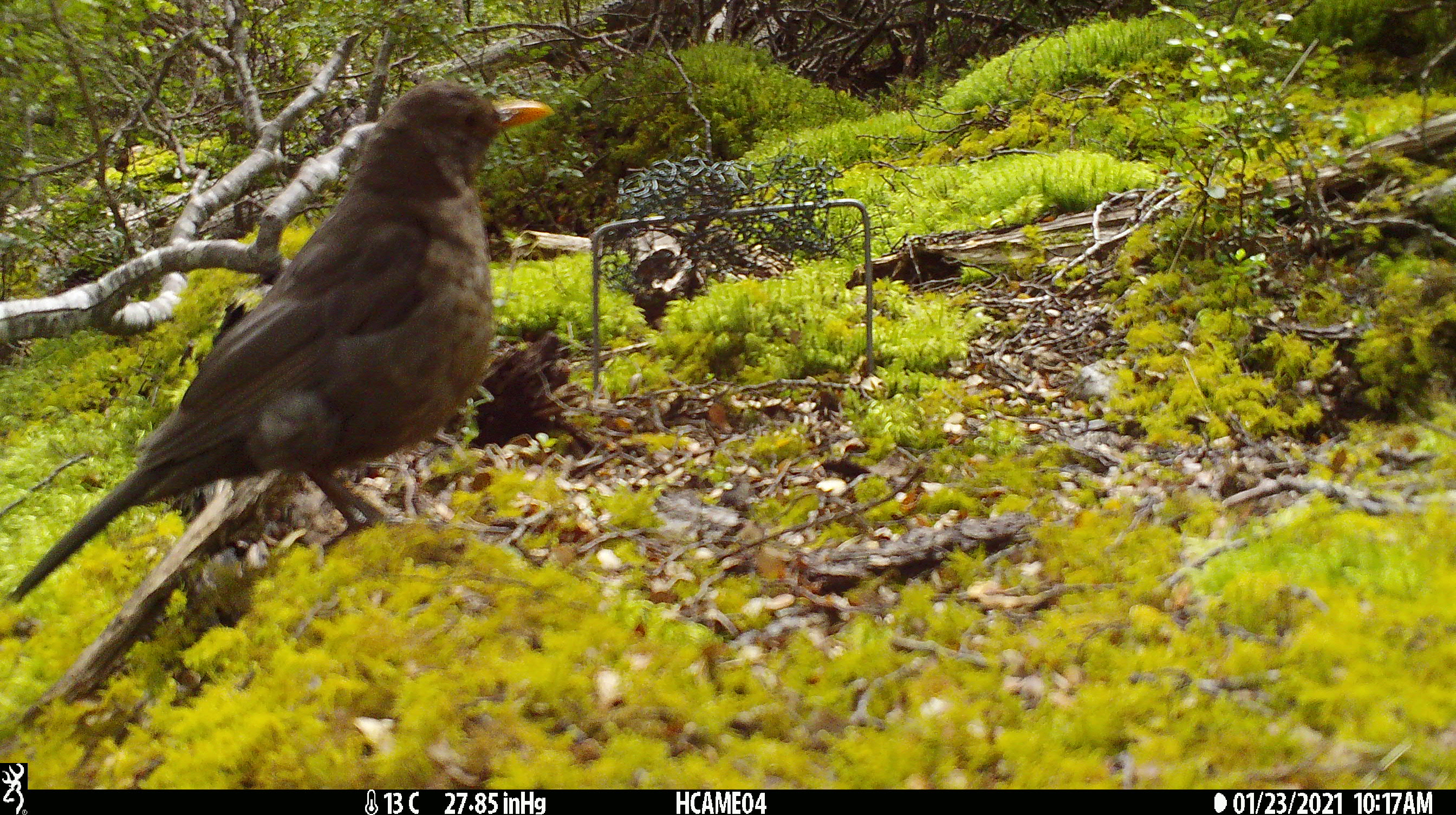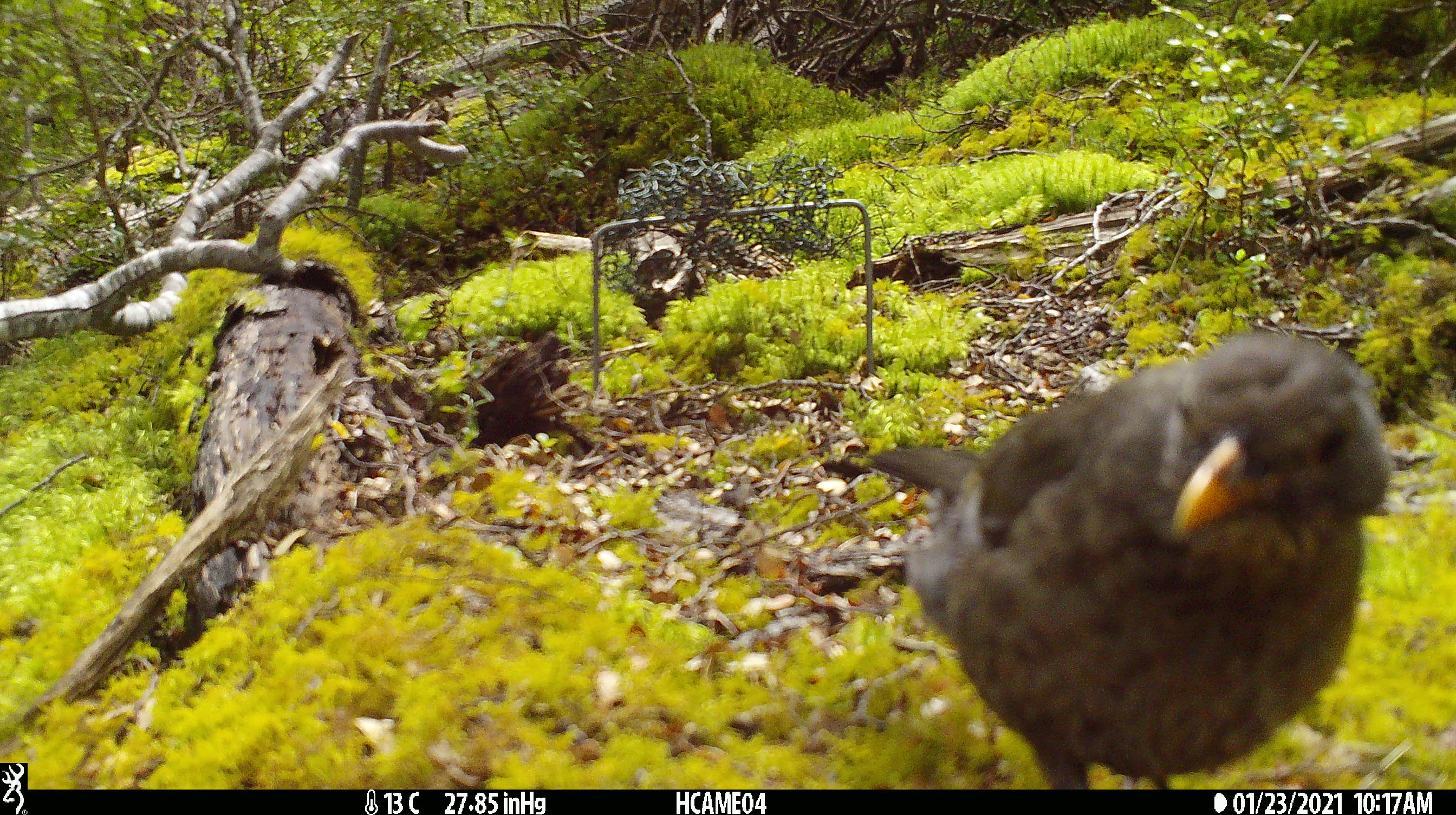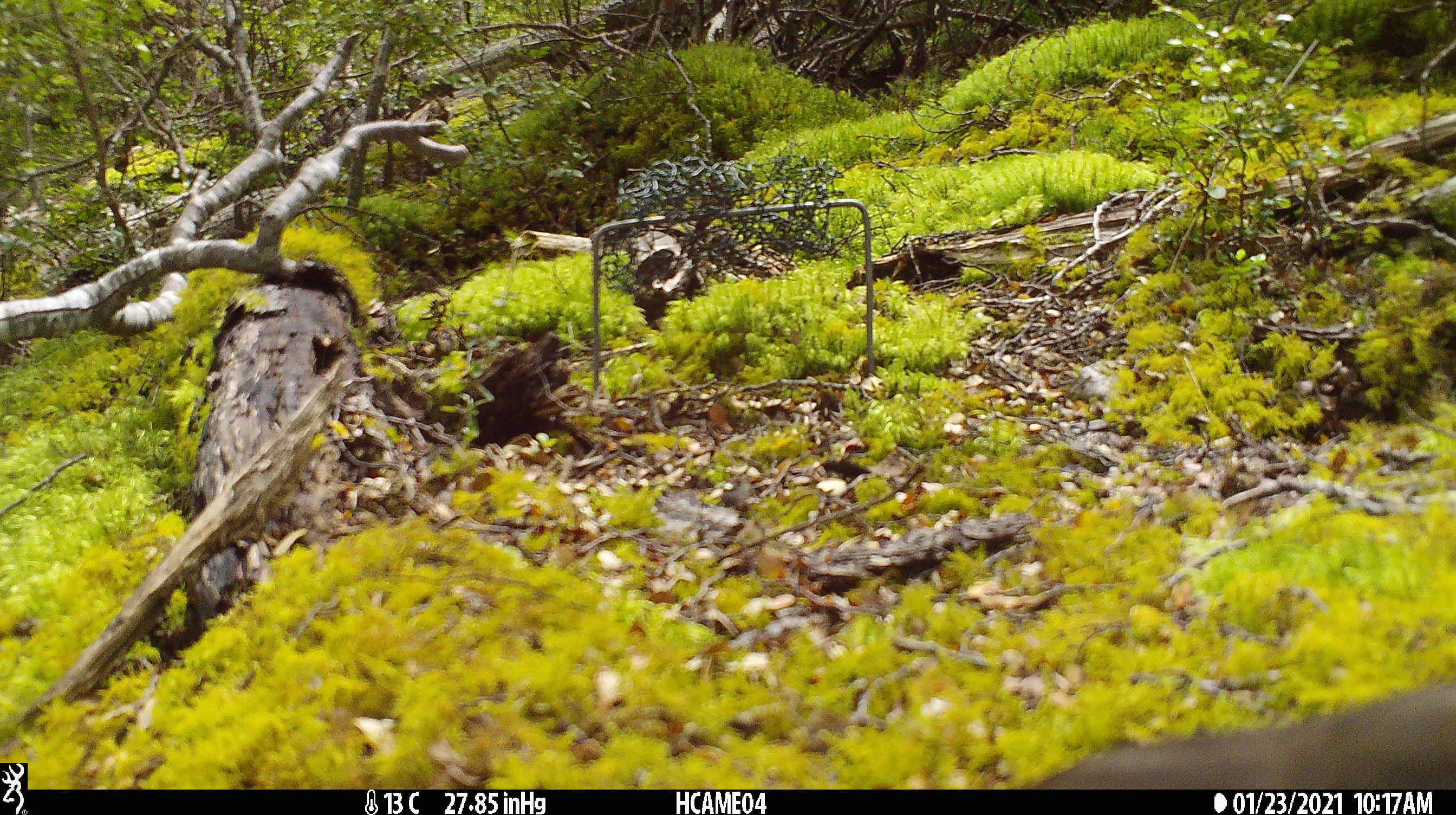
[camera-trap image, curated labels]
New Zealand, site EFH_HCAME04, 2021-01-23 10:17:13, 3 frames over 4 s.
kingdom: Animalia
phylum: Chordata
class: Aves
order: Passeriformes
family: Turdidae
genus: Turdus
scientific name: Turdus merula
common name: eurasian blackbird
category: blackbird